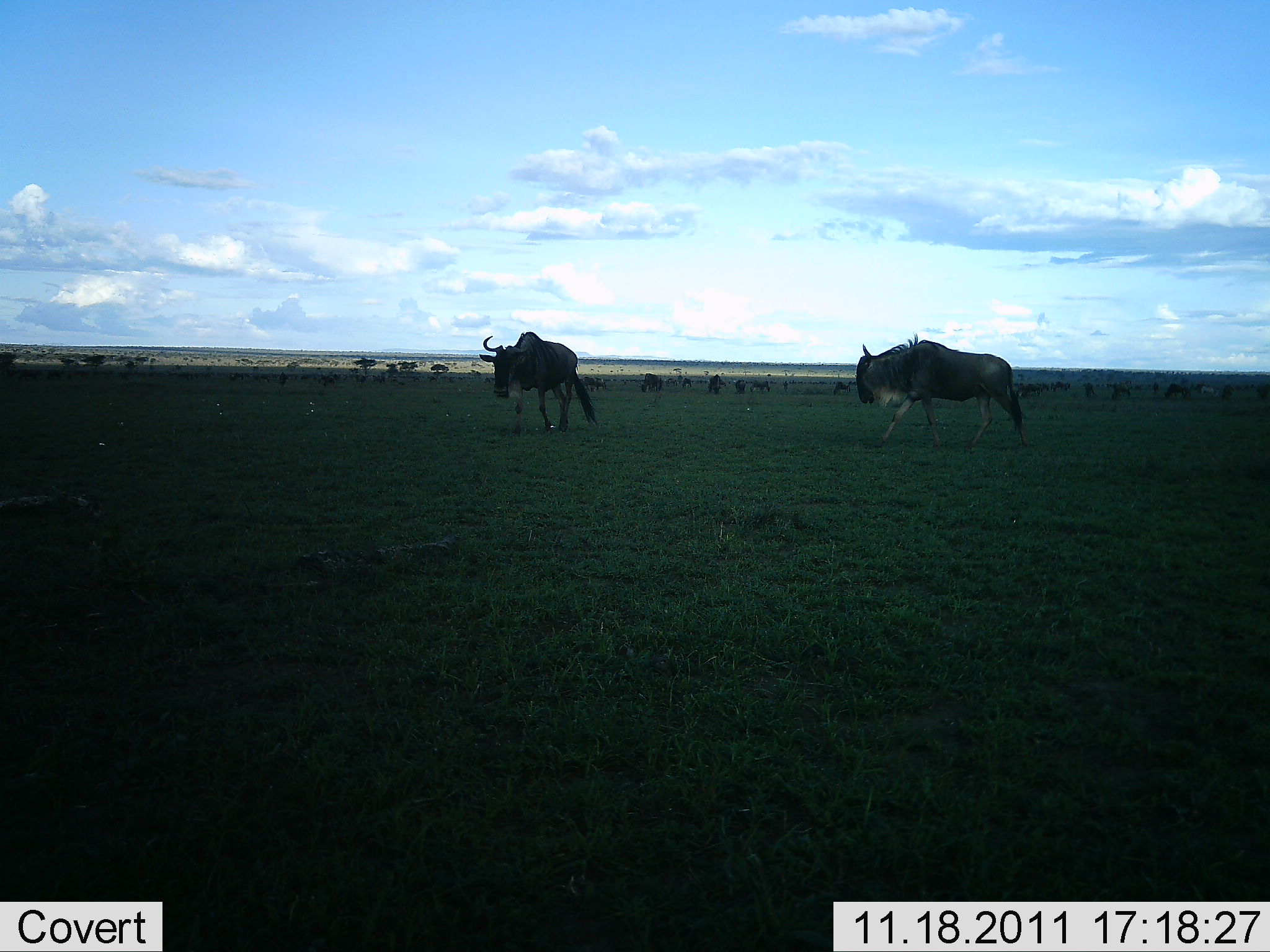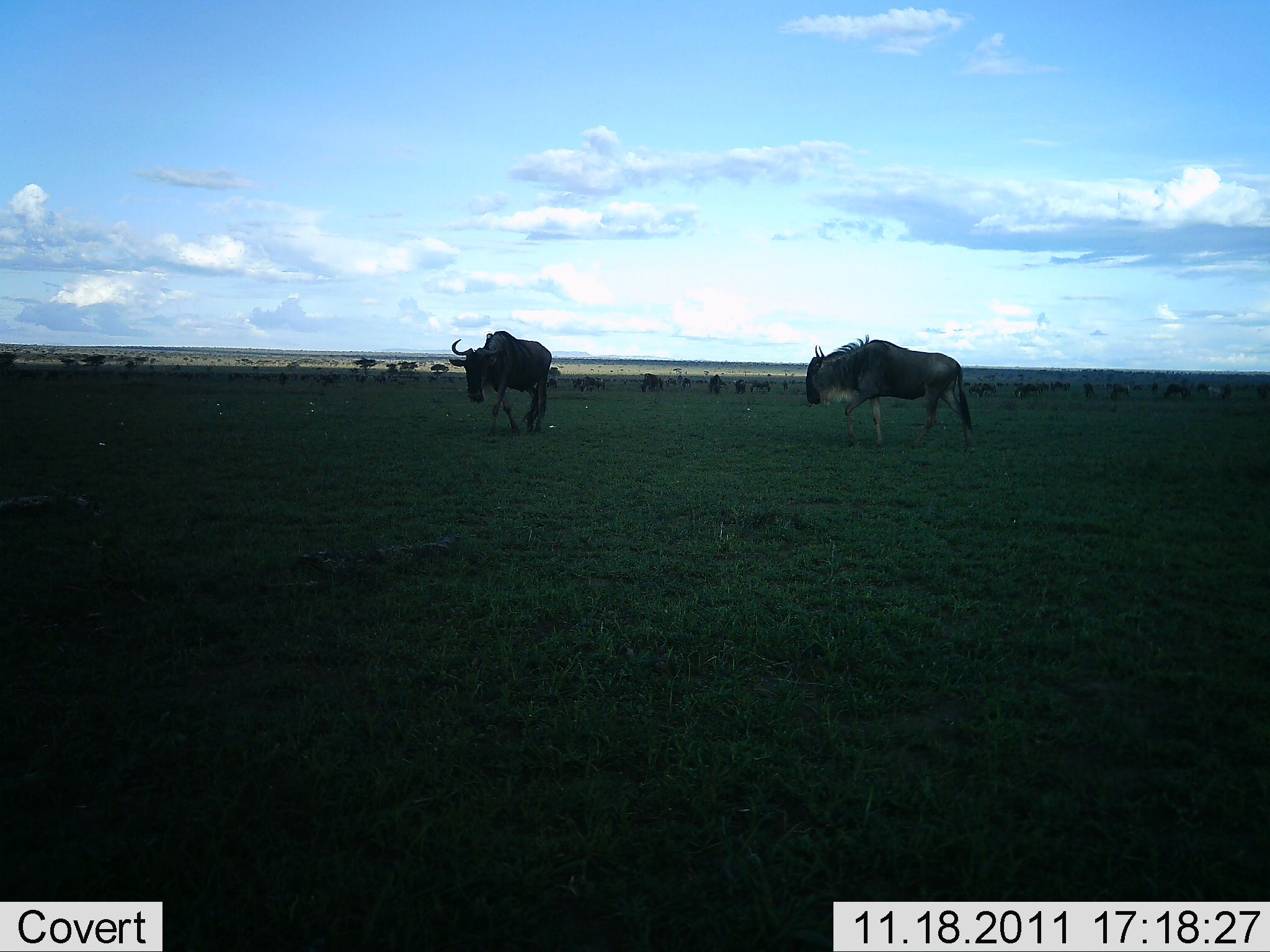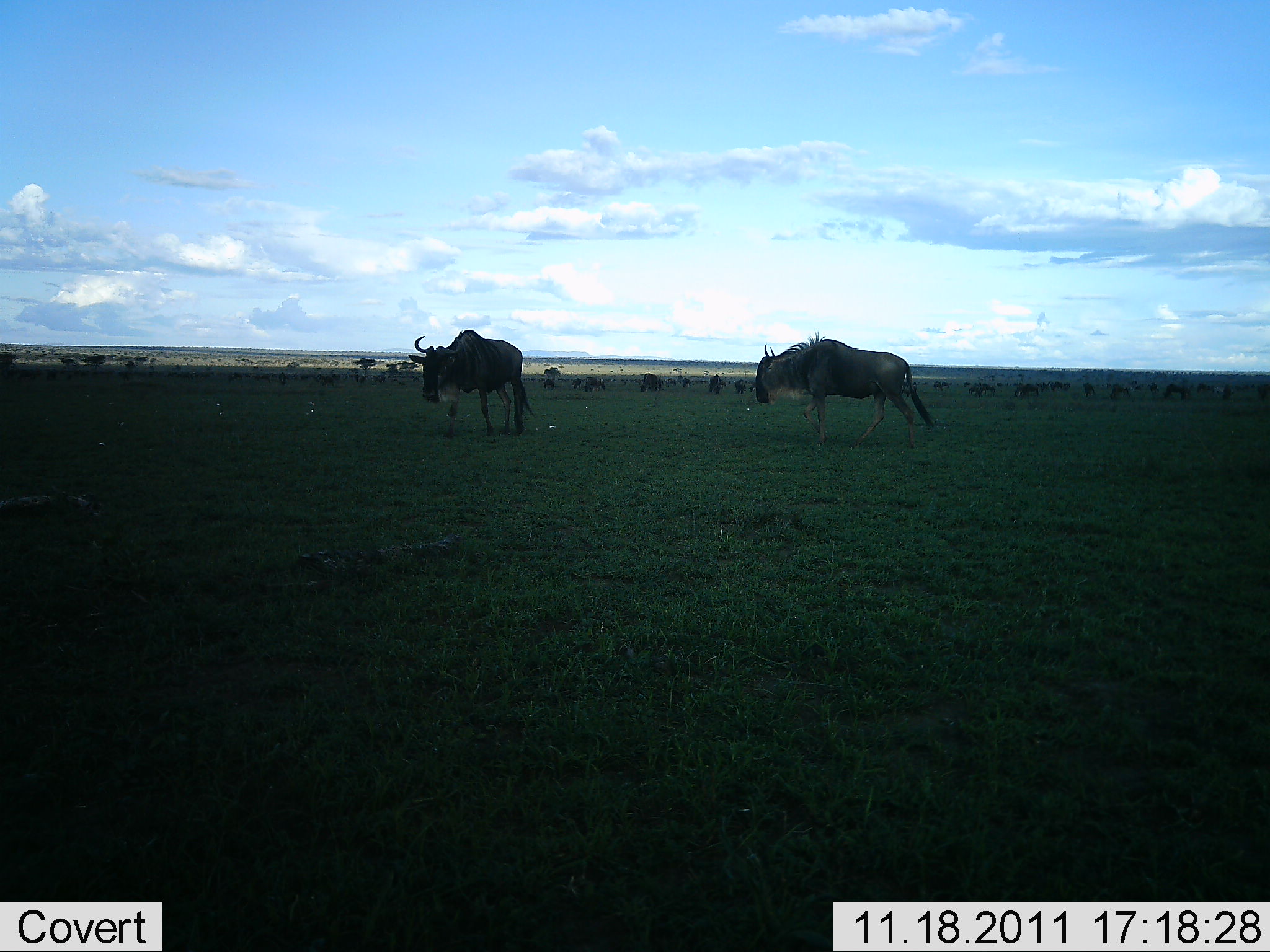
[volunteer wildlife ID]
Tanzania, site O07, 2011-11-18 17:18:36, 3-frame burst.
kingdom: Animalia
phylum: Chordata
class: Mammalia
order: Artiodactyla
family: Bovidae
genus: Connochaetes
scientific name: Connochaetes taurinus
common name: blue wildebeest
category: wildebeest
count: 11-50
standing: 40%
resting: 0%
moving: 80%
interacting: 0%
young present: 0%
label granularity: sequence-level